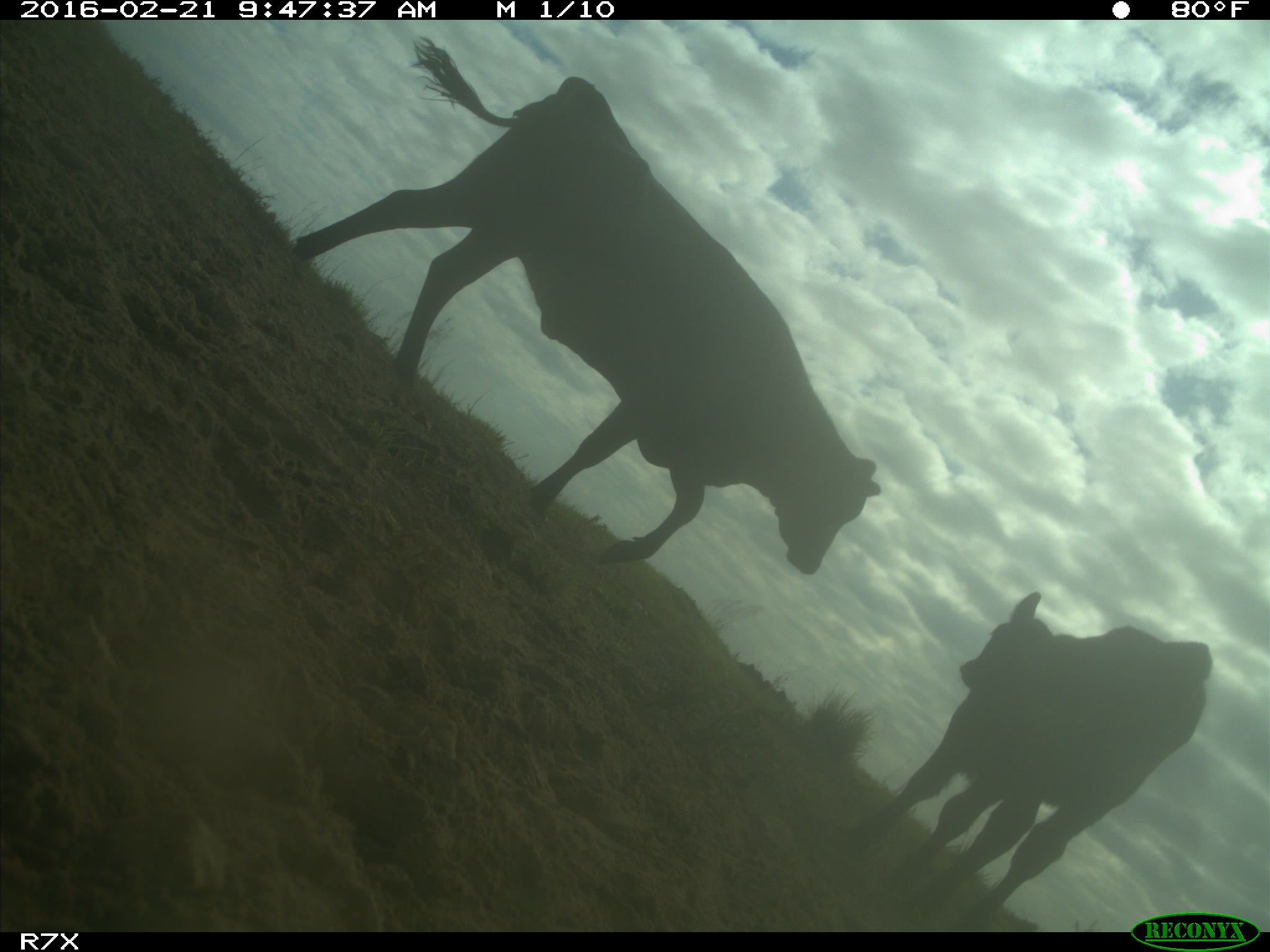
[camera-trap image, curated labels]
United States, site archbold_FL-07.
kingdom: Animalia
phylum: Chordata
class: Mammalia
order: Artiodactyla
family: Bovidae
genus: Bos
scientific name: Bos taurus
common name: domestic cow